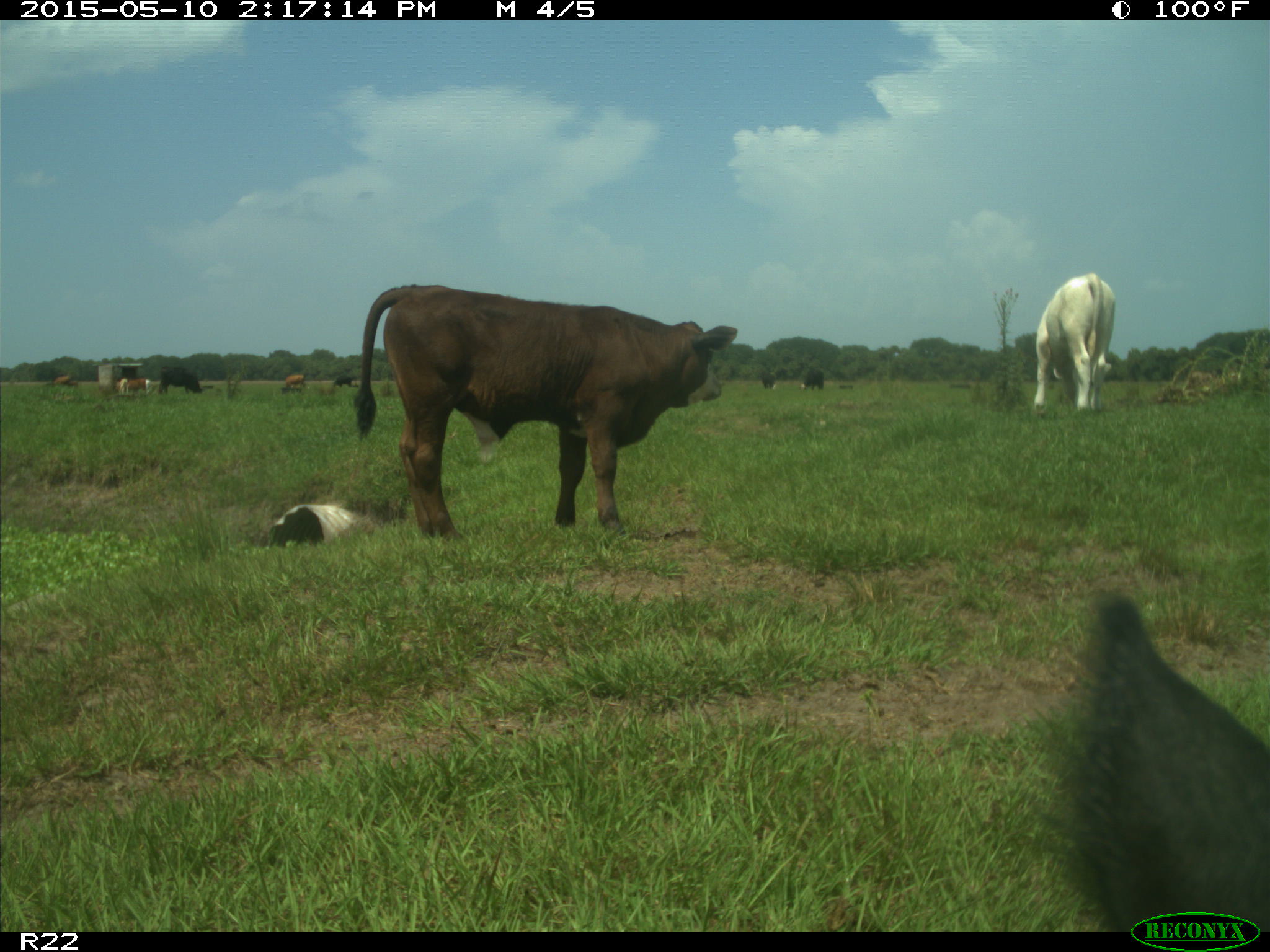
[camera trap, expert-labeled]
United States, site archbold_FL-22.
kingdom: Animalia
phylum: Chordata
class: Mammalia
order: Artiodactyla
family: Bovidae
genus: Bos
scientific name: Bos taurus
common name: domestic cow